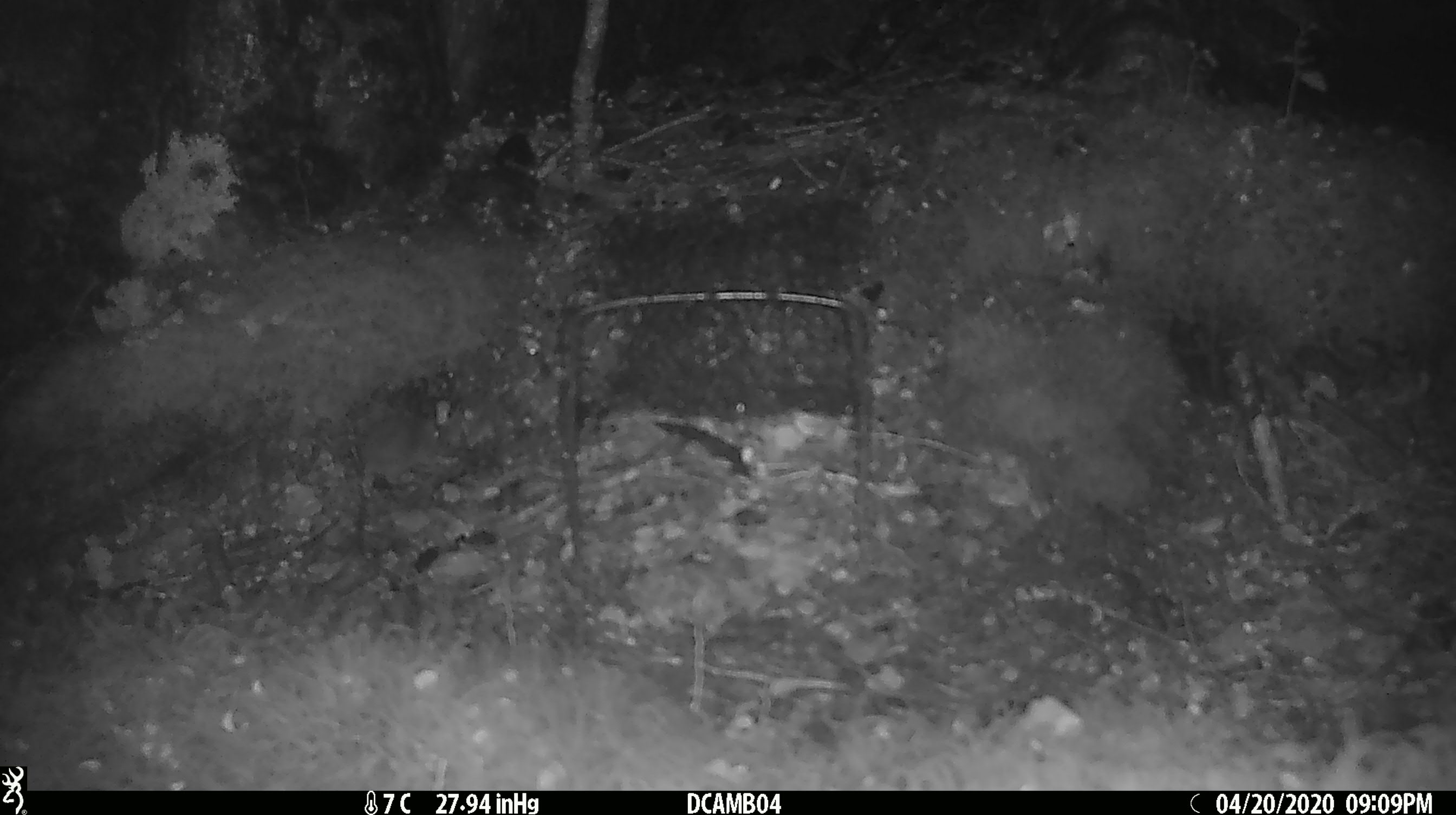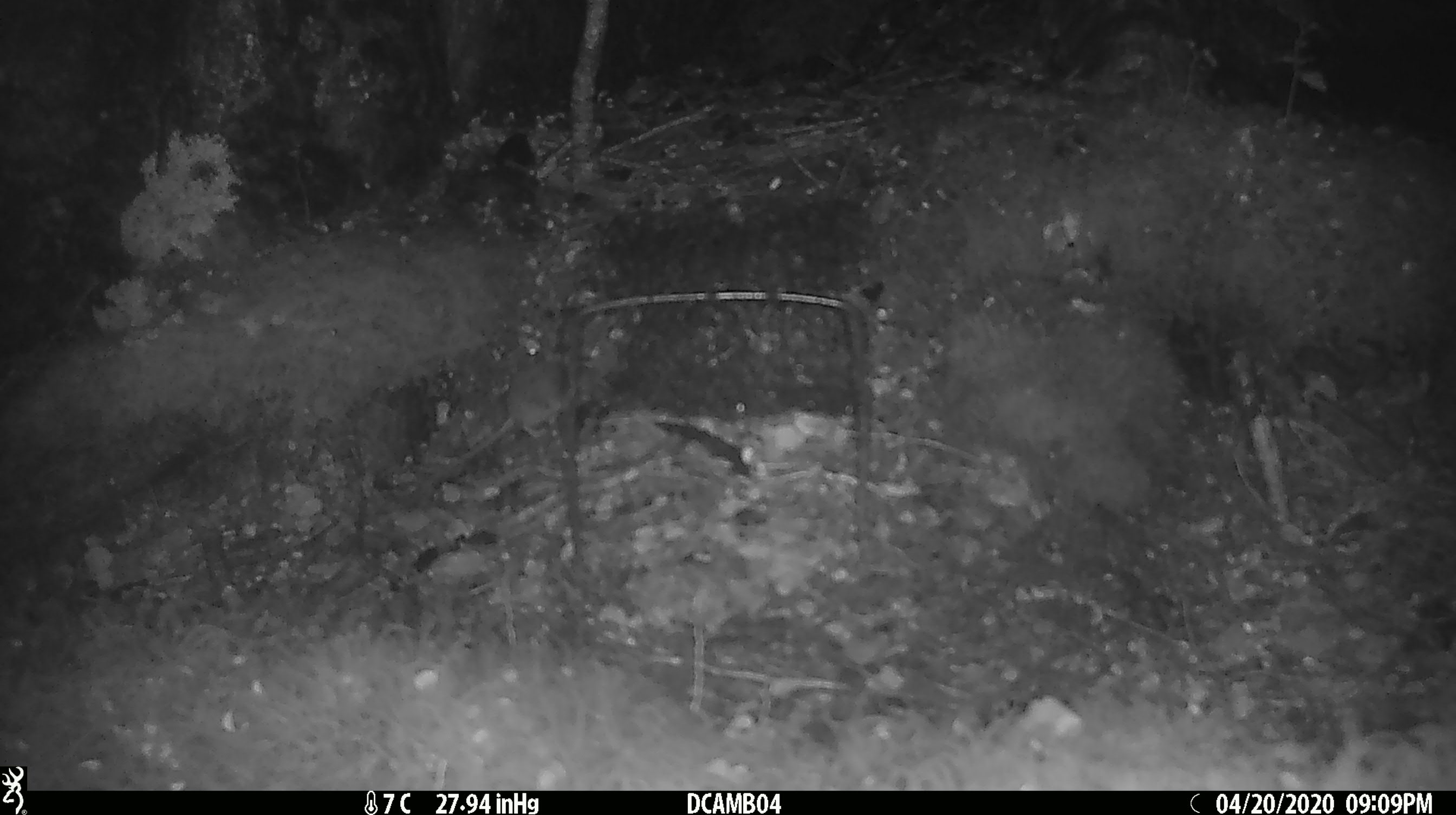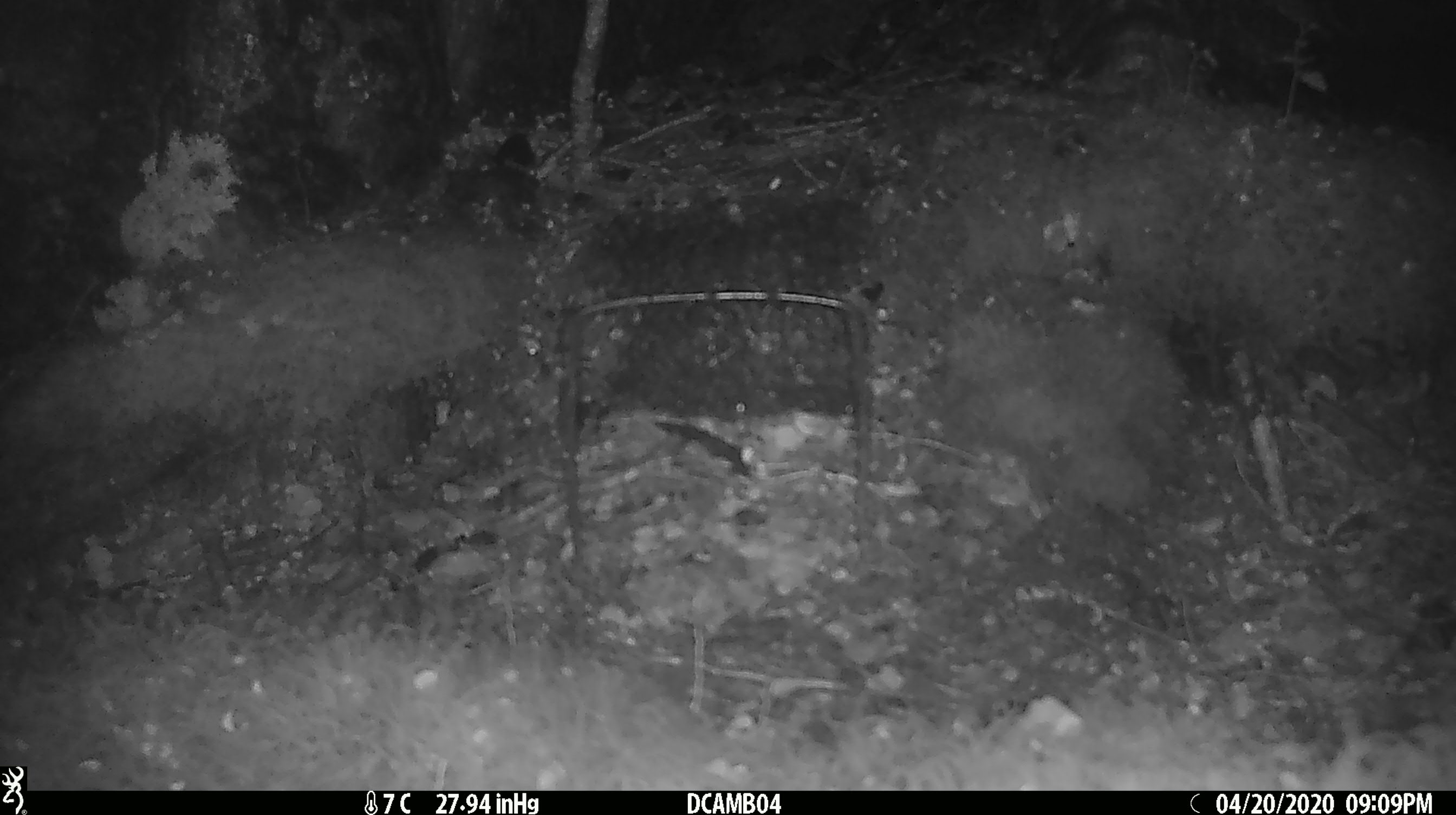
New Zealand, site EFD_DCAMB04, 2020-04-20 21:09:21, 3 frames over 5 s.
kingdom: Animalia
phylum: Chordata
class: Mammalia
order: Rodentia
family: Muridae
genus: Mus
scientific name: Mus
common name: mouse